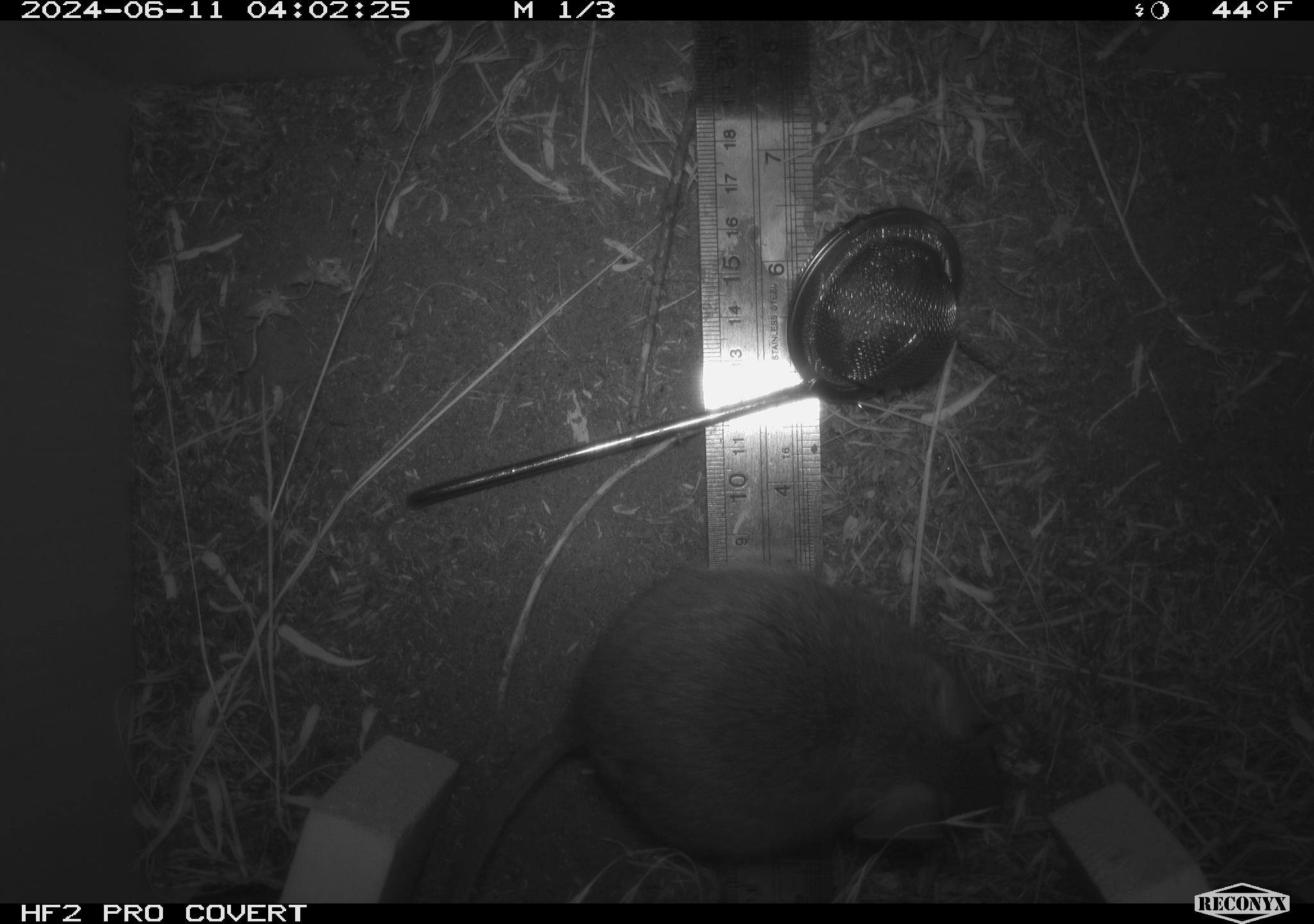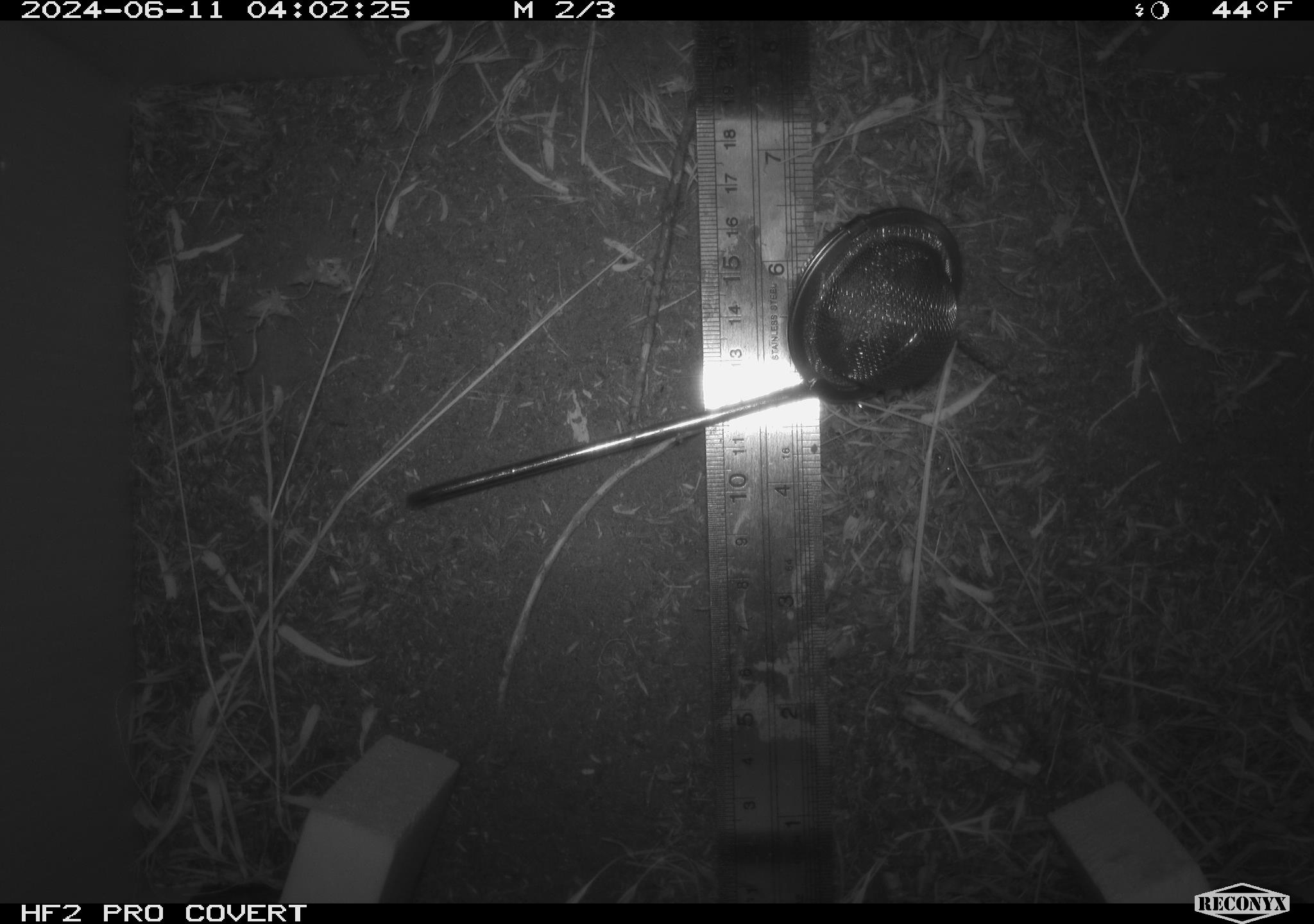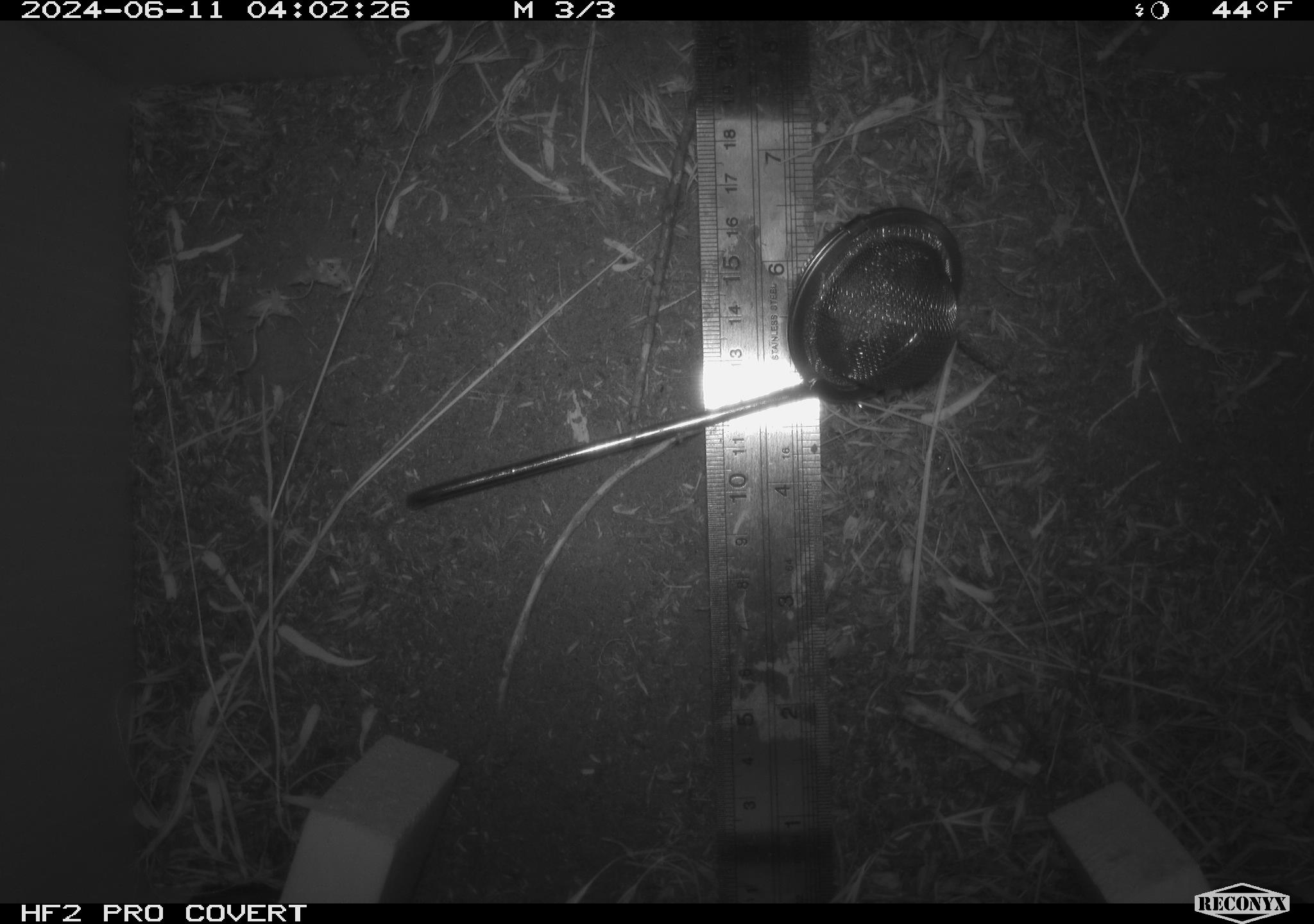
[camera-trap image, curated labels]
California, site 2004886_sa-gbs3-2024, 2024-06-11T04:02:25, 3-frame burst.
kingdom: Animalia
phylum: Chordata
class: Mammalia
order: Rodentia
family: Cricetidae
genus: Neotoma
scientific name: Neotoma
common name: pack rat or woodrat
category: neotoma species